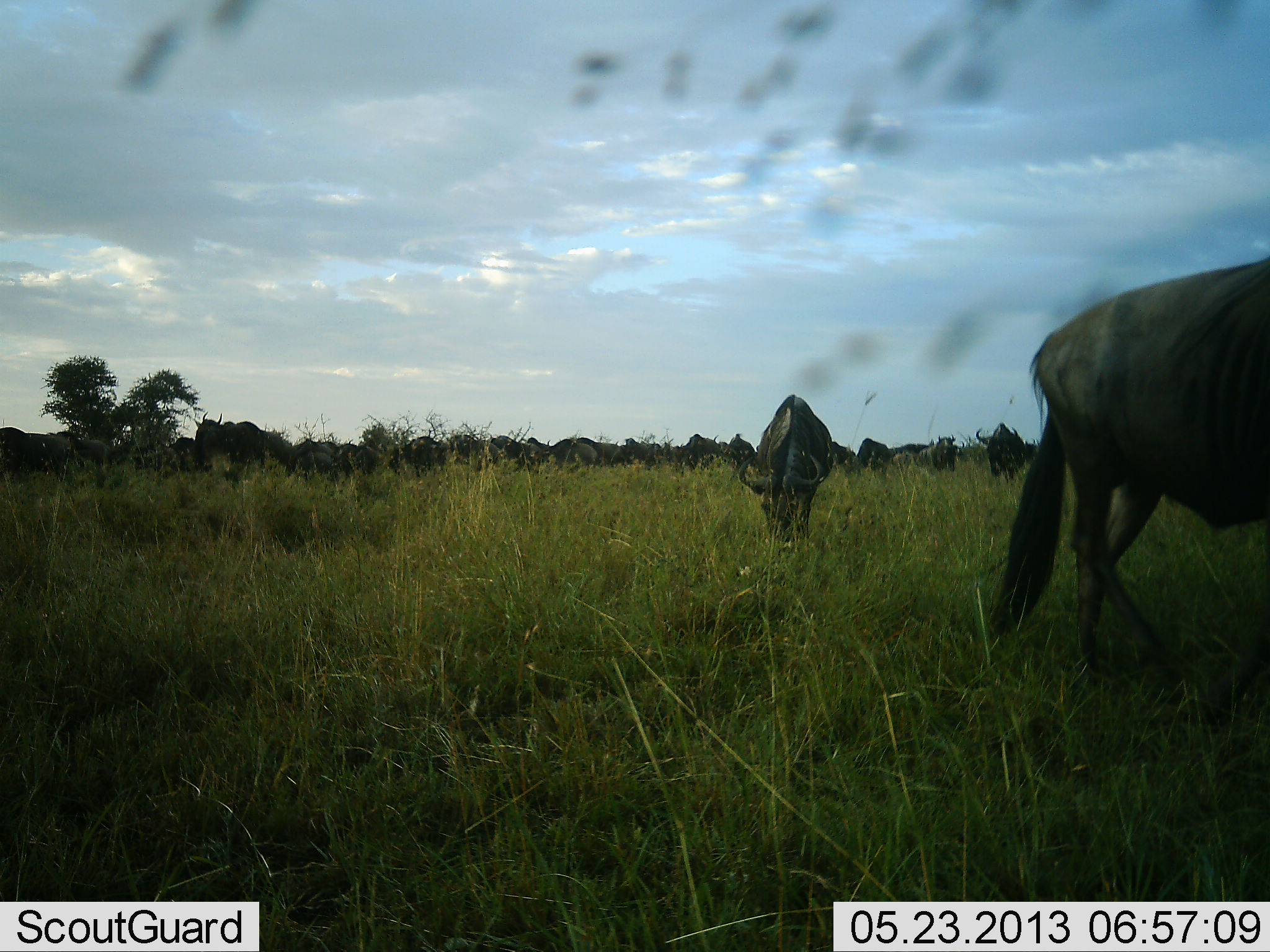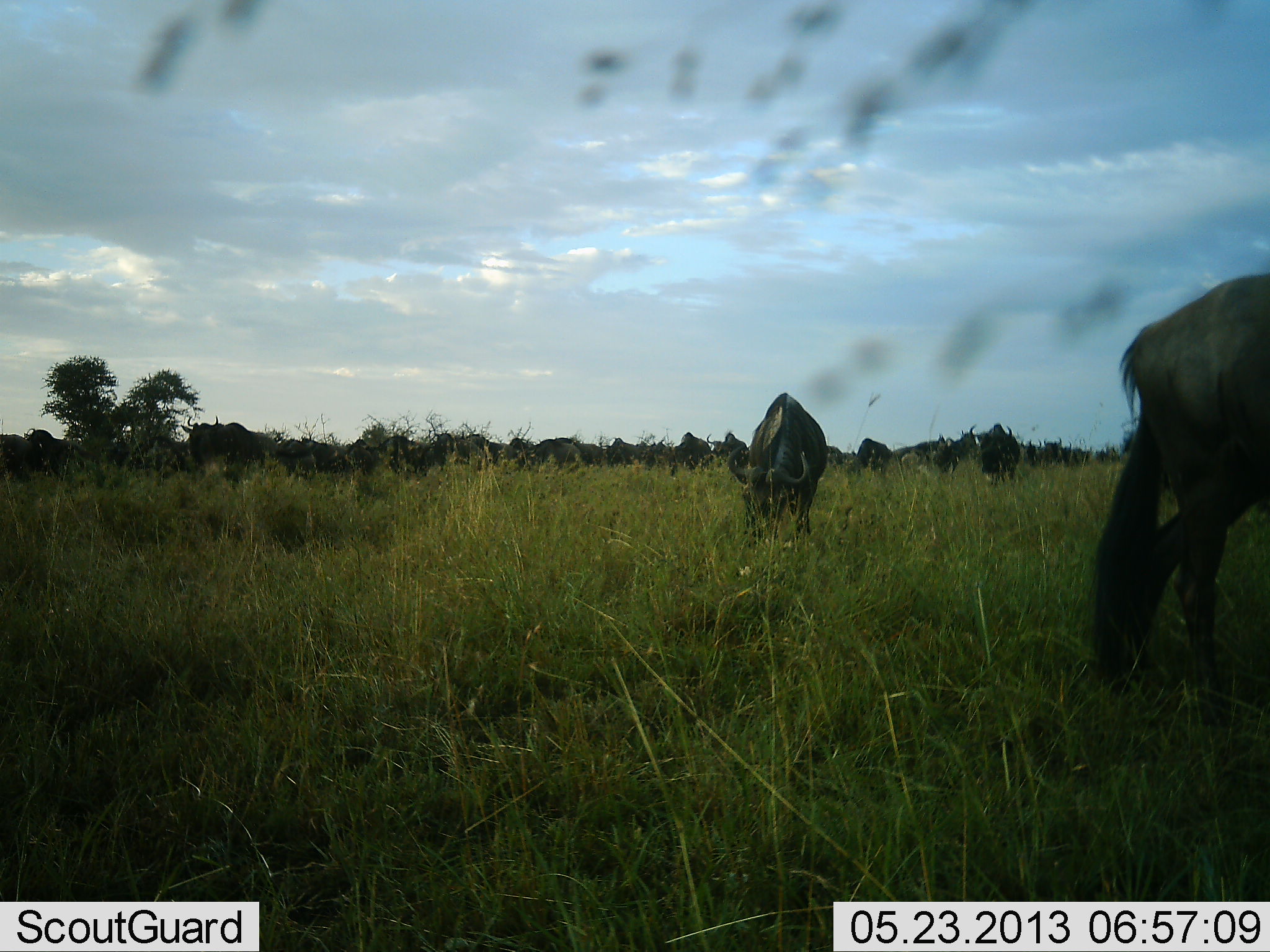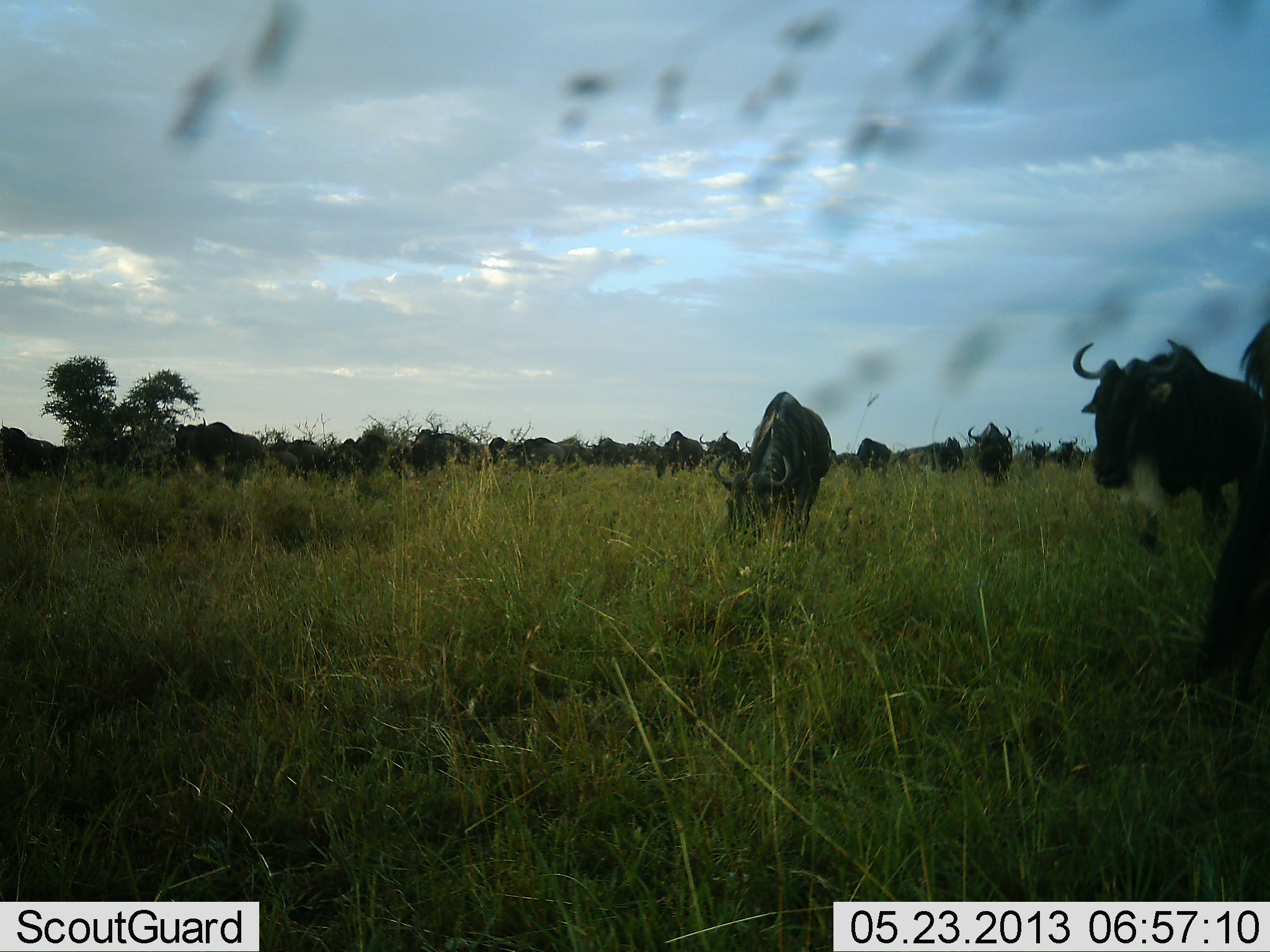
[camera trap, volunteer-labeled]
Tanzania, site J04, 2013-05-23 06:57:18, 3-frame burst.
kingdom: Animalia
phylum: Chordata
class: Mammalia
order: Artiodactyla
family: Bovidae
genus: Connochaetes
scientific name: Connochaetes taurinus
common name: blue wildebeest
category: wildebeest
Wildebeest (blue wildebeest) (Connochaetes taurinus), count 11-50. Behavior (volunteer vote fractions): standing 40%, resting 0%, moving 90%, interacting 0%. Young present (vote fraction): 0%. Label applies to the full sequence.